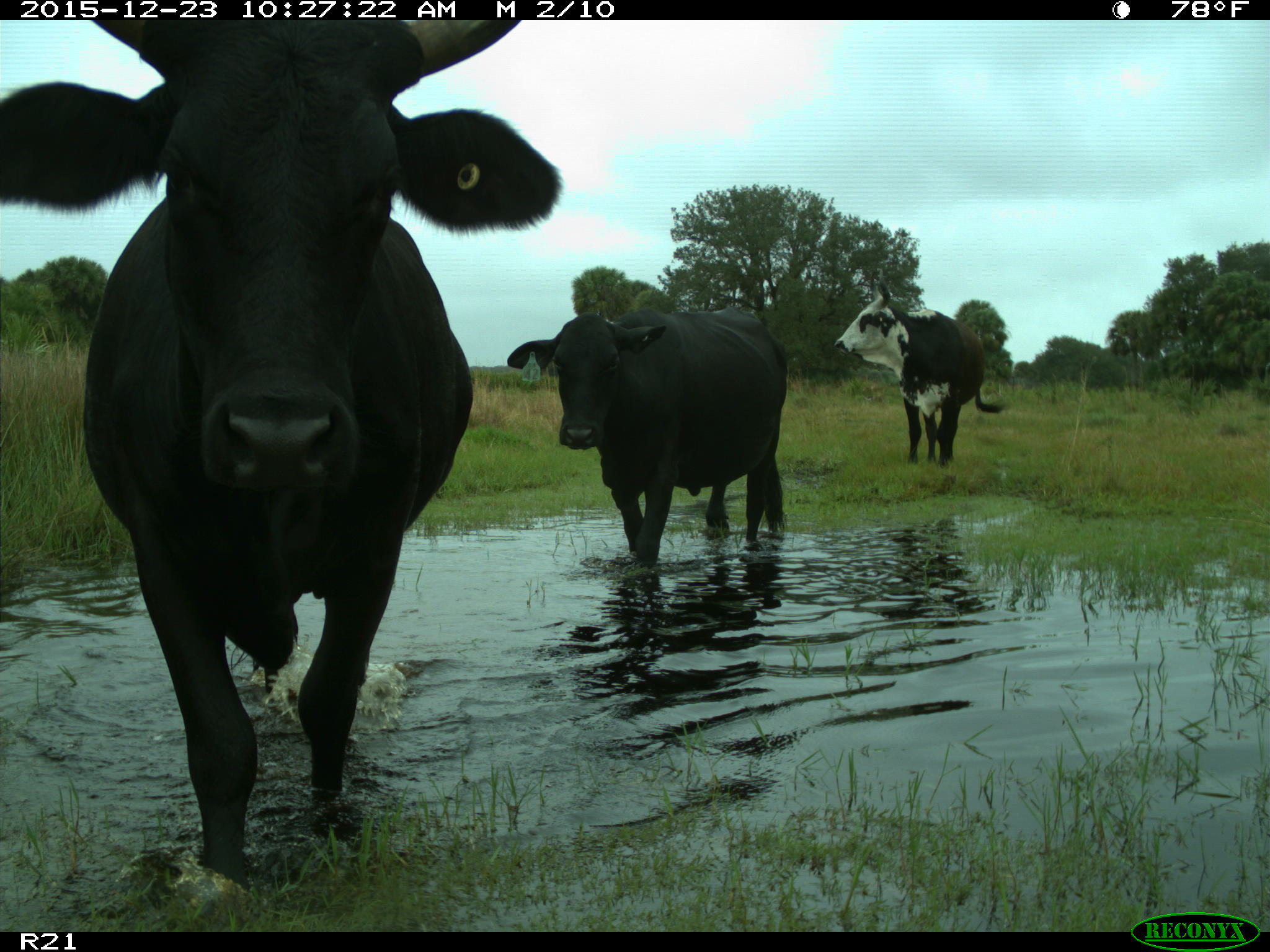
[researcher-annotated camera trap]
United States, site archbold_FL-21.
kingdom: Animalia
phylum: Chordata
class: Mammalia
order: Artiodactyla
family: Bovidae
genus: Bos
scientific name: Bos taurus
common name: domestic cow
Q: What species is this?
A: Bos taurus (domestic cow).